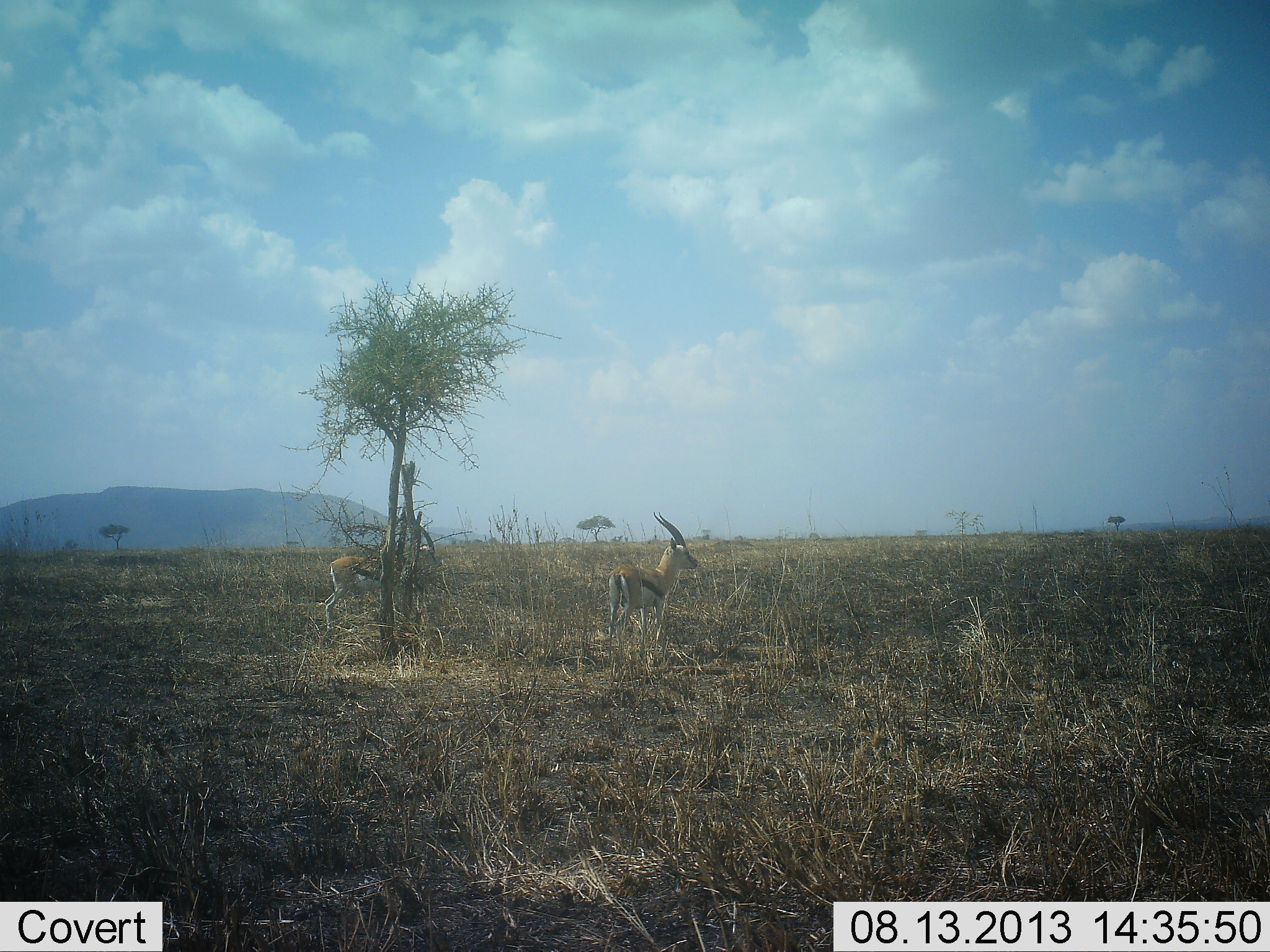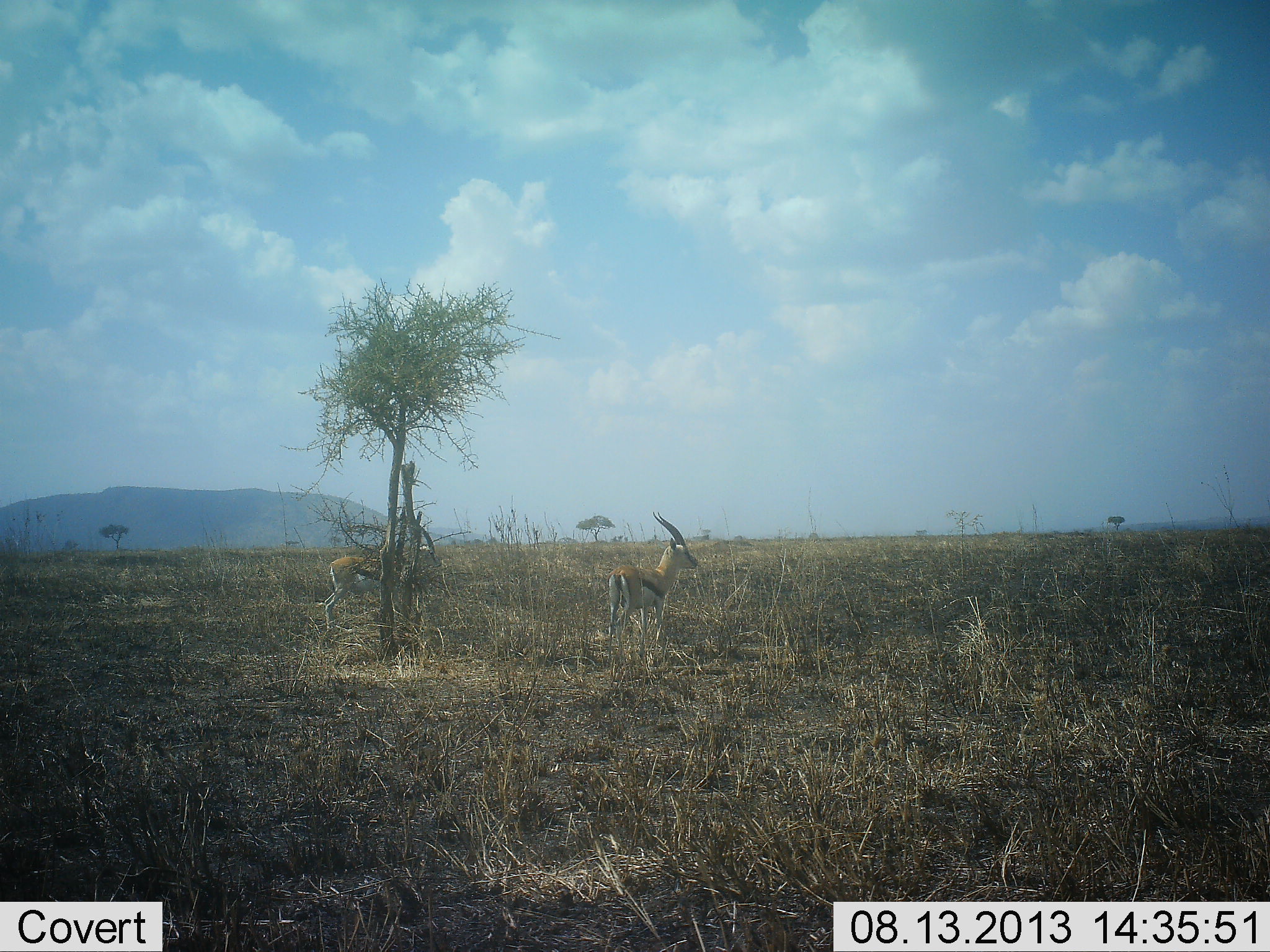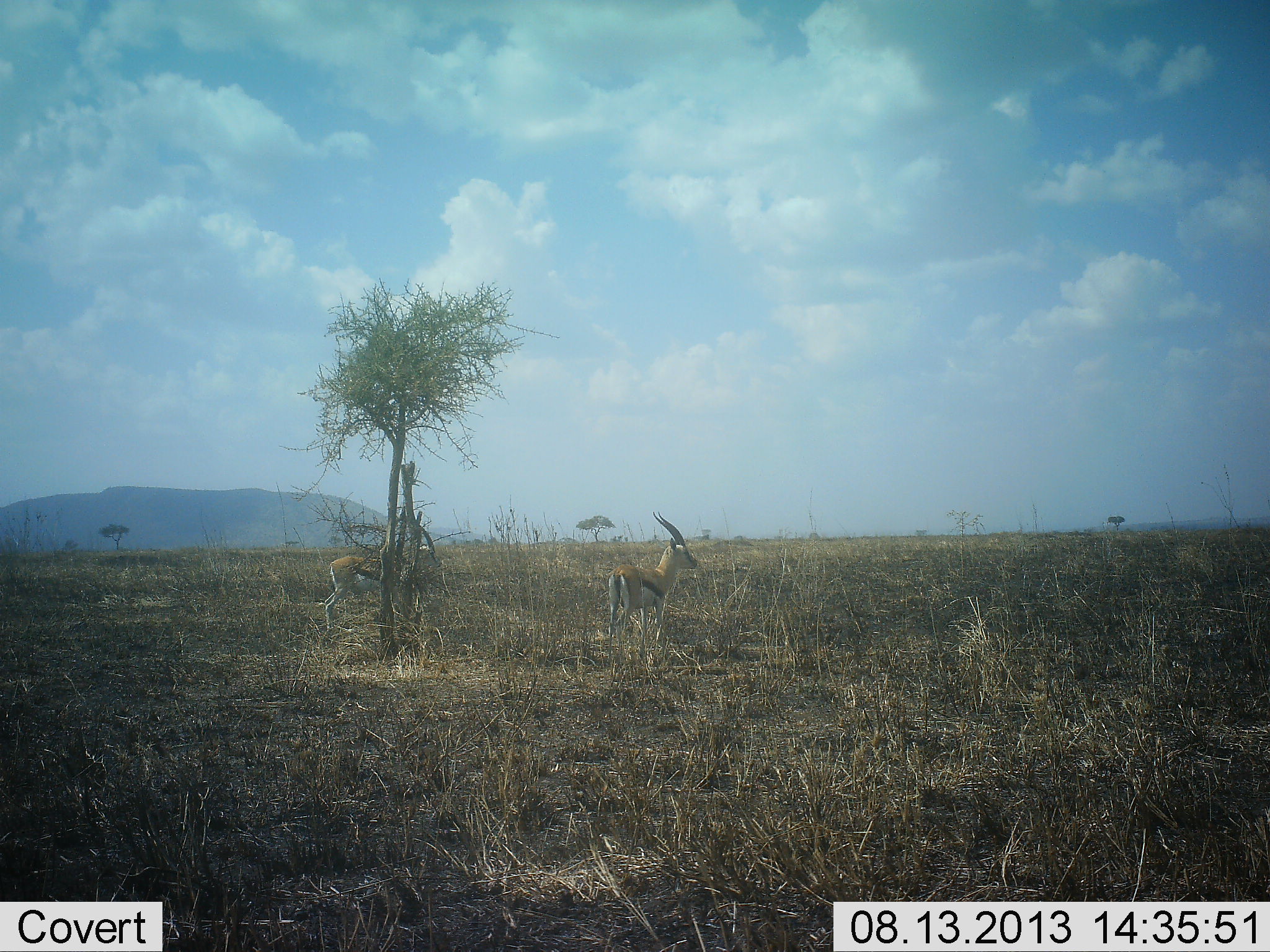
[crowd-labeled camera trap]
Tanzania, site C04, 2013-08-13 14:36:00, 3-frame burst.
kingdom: Animalia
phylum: Chordata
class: Mammalia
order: Artiodactyla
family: Bovidae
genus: Eudorcas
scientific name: Eudorcas thomsonii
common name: thomson's gazelle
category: gazellethomsons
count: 2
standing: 100%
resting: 6%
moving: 6%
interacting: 0%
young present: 0%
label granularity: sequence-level